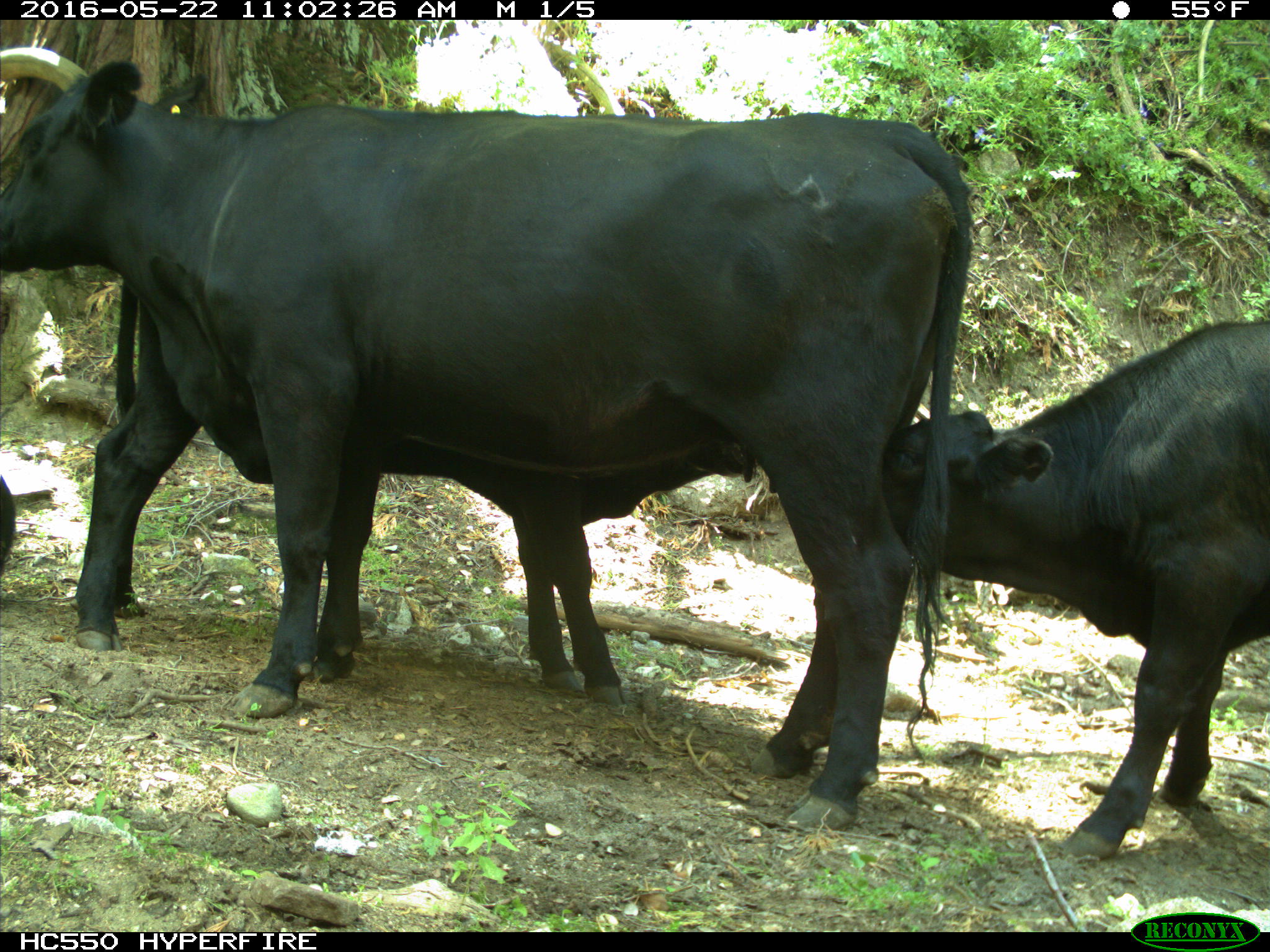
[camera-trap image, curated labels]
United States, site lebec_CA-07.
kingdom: Animalia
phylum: Chordata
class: Mammalia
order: Artiodactyla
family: Bovidae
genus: Bos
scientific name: Bos taurus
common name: domestic cow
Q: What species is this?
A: Bos taurus (domestic cow).